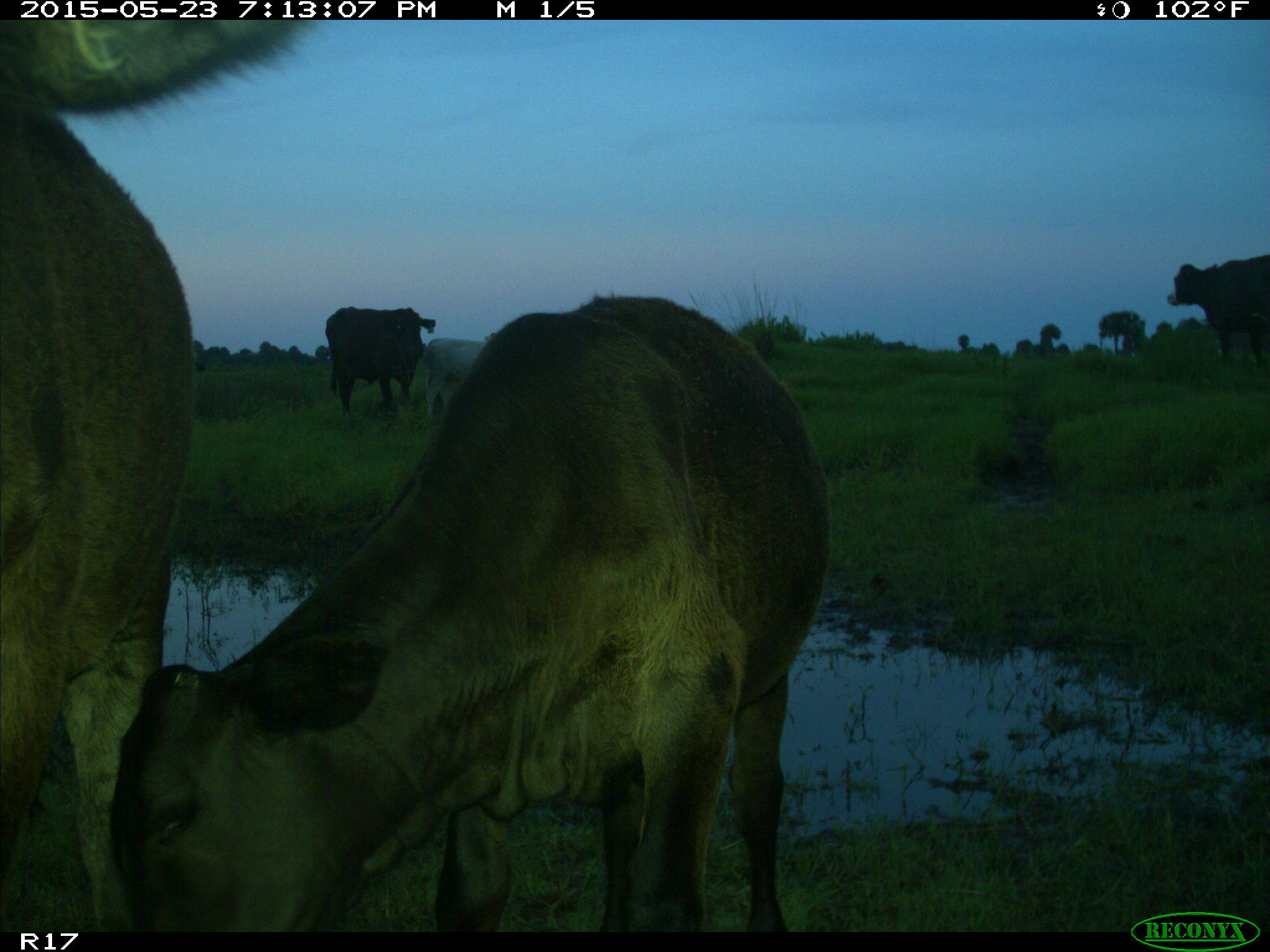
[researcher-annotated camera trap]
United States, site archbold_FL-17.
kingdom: Animalia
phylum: Chordata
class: Mammalia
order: Artiodactyla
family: Bovidae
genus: Bos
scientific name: Bos taurus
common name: domestic cow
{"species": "Bos taurus (domestic cow)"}